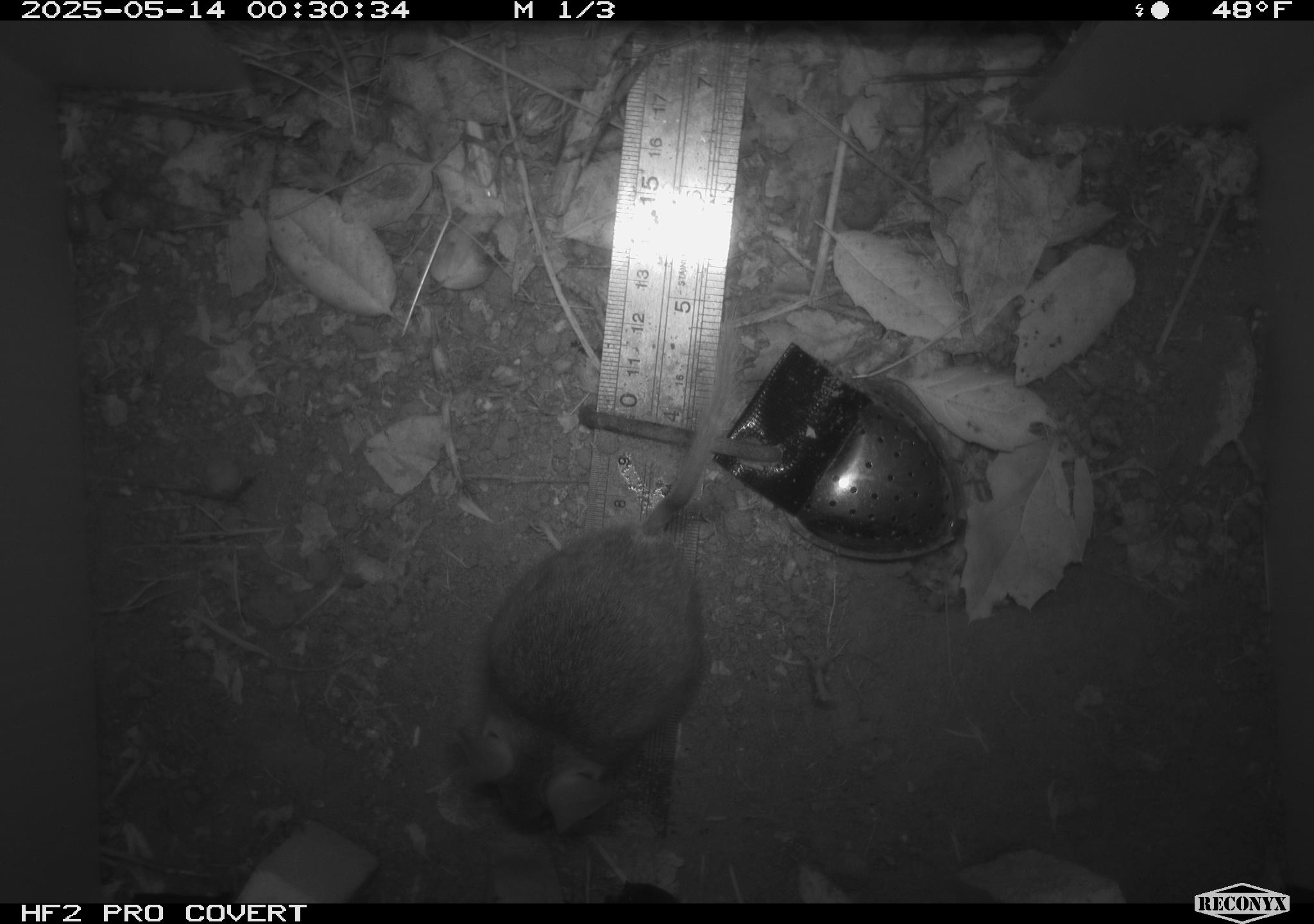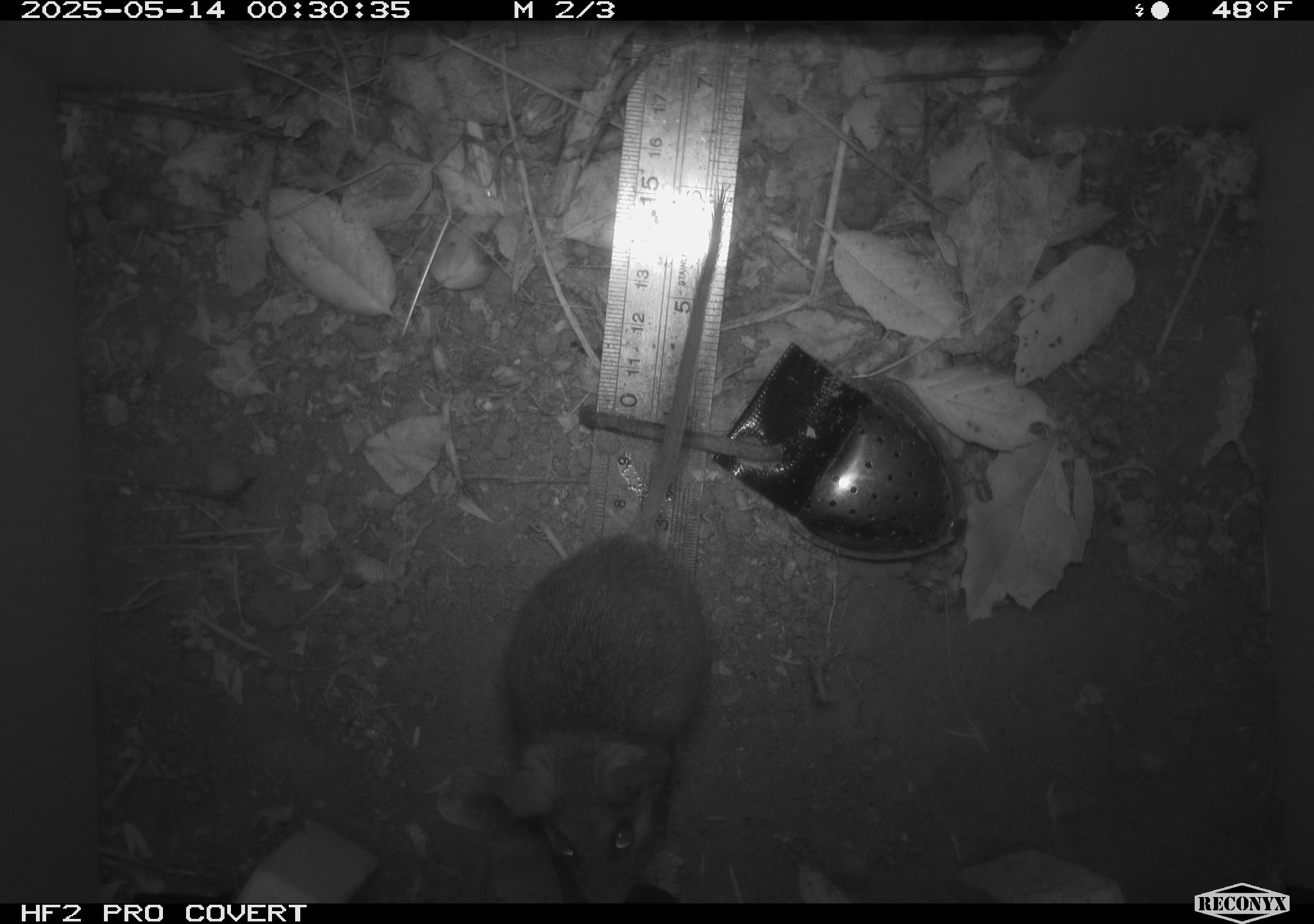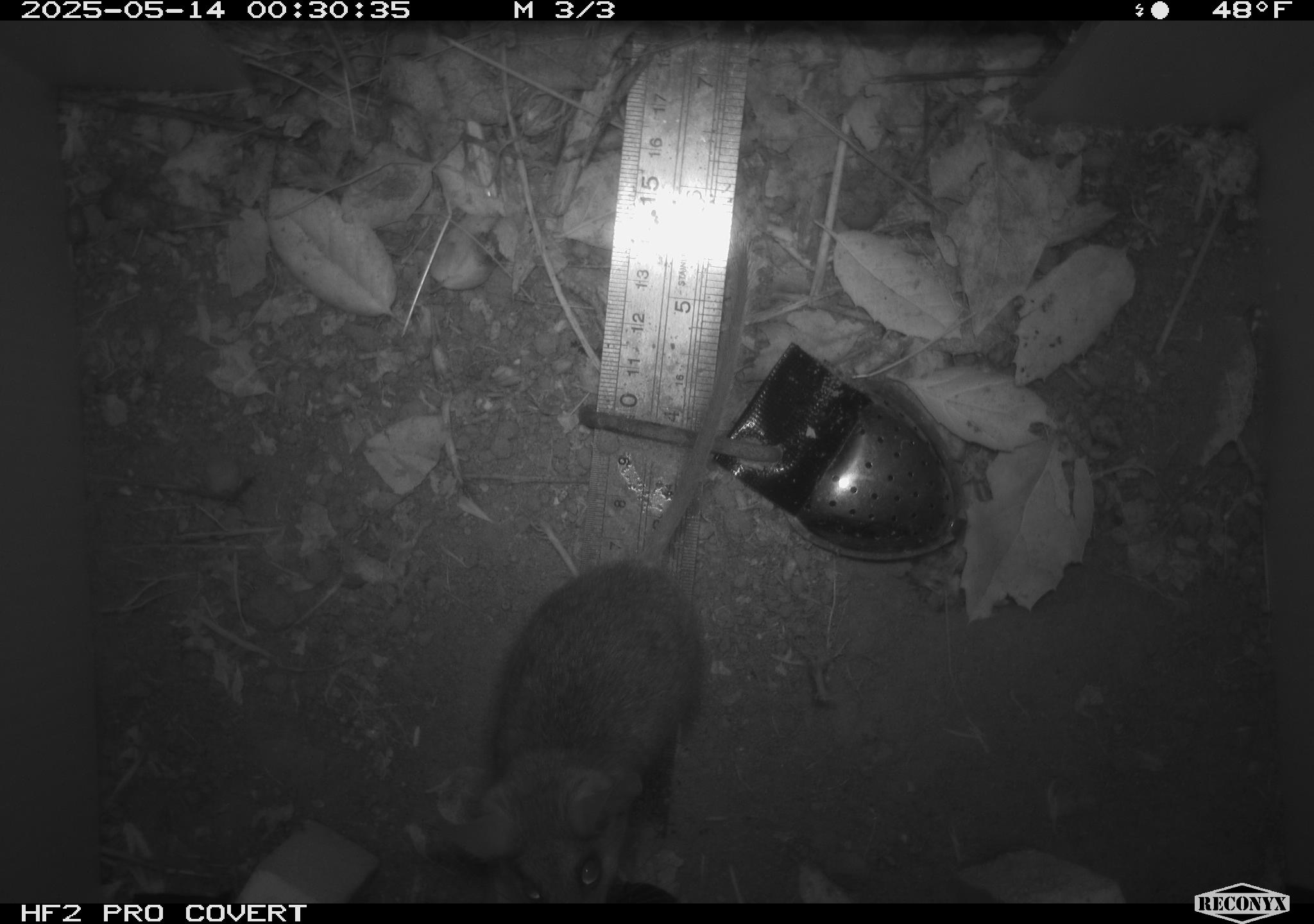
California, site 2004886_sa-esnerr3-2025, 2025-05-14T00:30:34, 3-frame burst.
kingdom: Animalia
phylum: Chordata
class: Mammalia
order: Rodentia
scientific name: Rodentia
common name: rodent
Rodent (Rodentia).